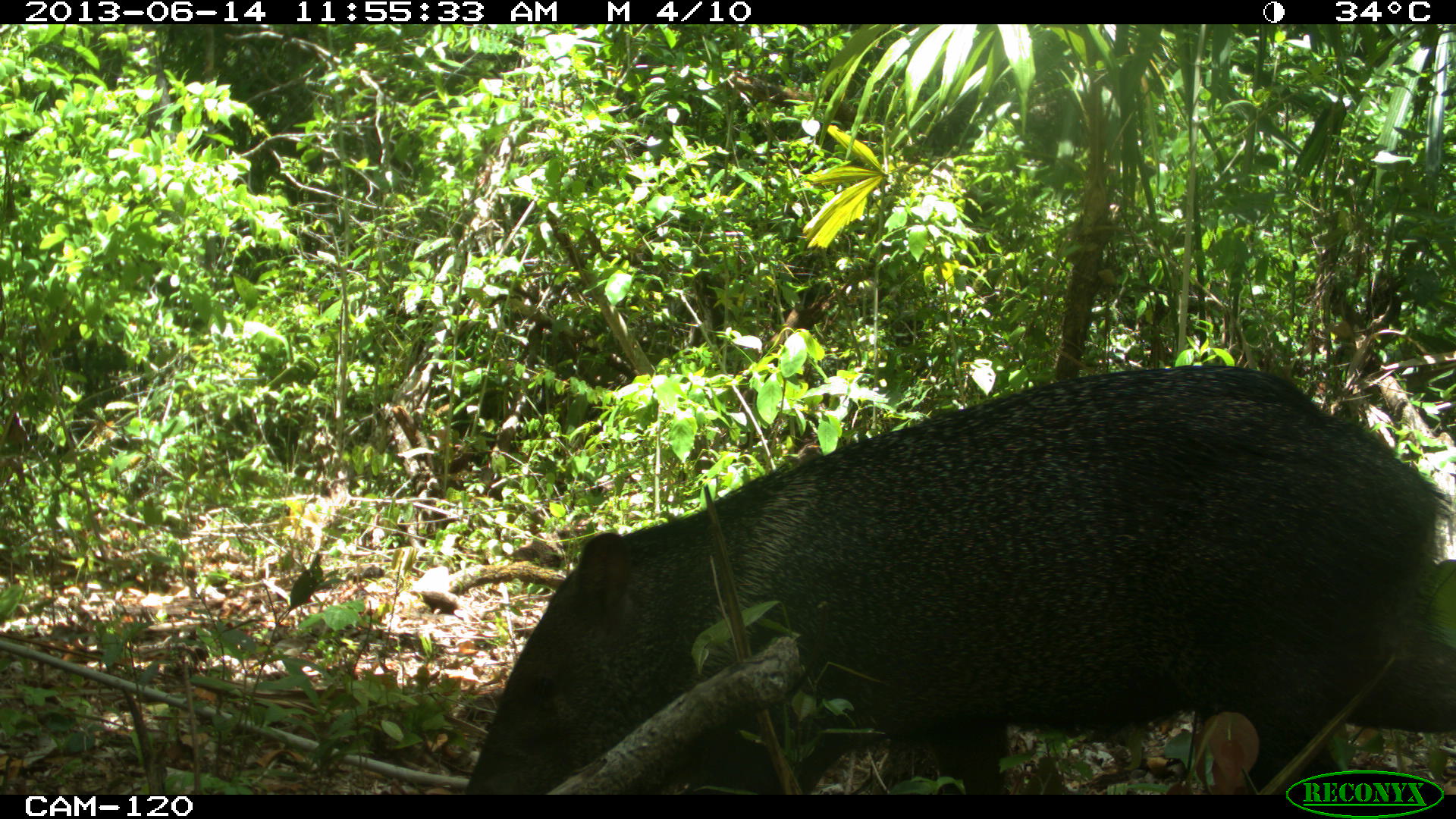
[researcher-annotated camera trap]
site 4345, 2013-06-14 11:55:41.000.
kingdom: Animalia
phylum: Chordata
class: Mammalia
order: Artiodactyla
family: Tayassuidae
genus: Pecari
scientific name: Pecari tajacu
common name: collared peccary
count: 3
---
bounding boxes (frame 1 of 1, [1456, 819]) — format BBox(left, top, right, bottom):
pecari tajacu: BBox(454, 363, 1456, 793)